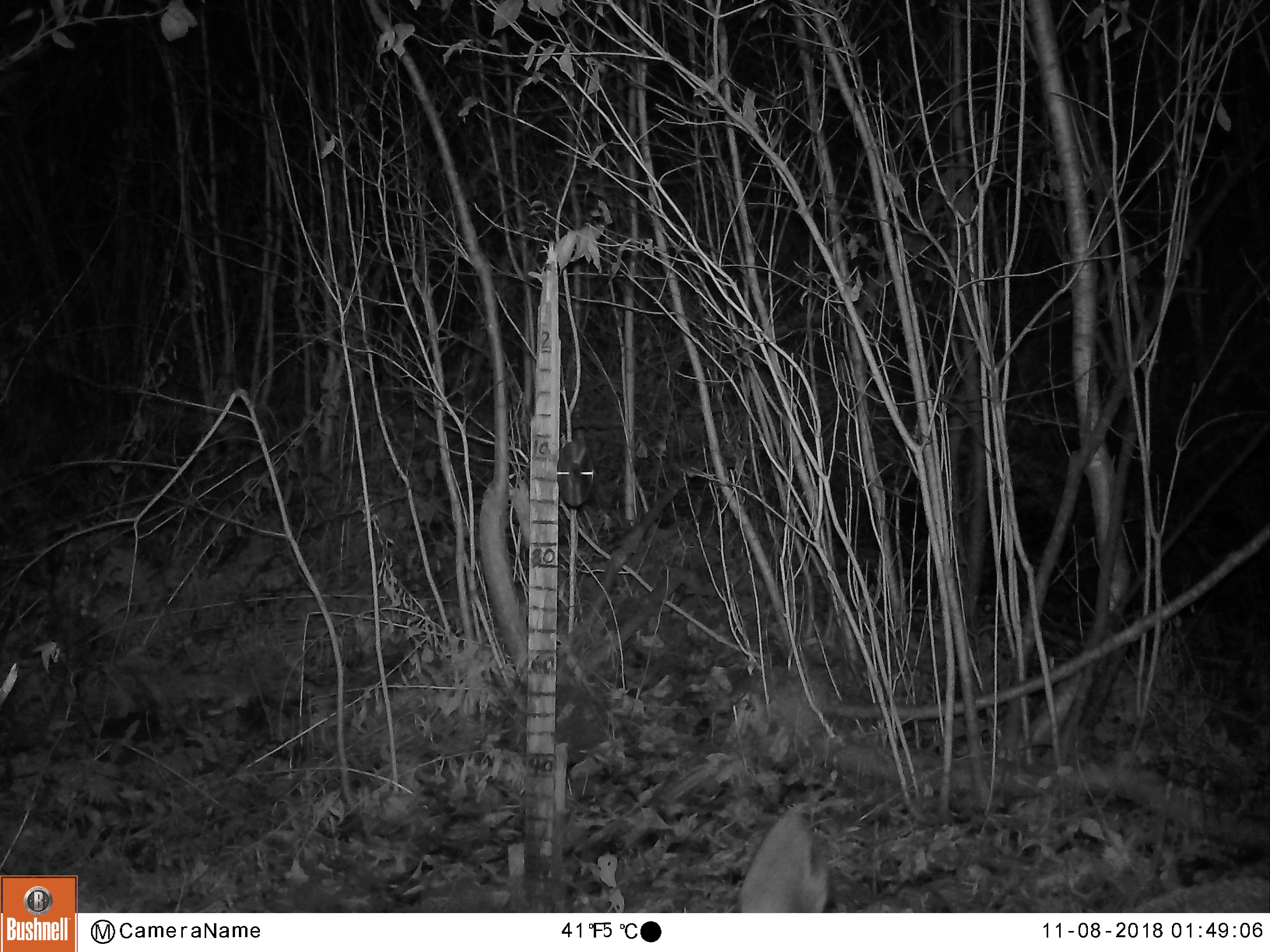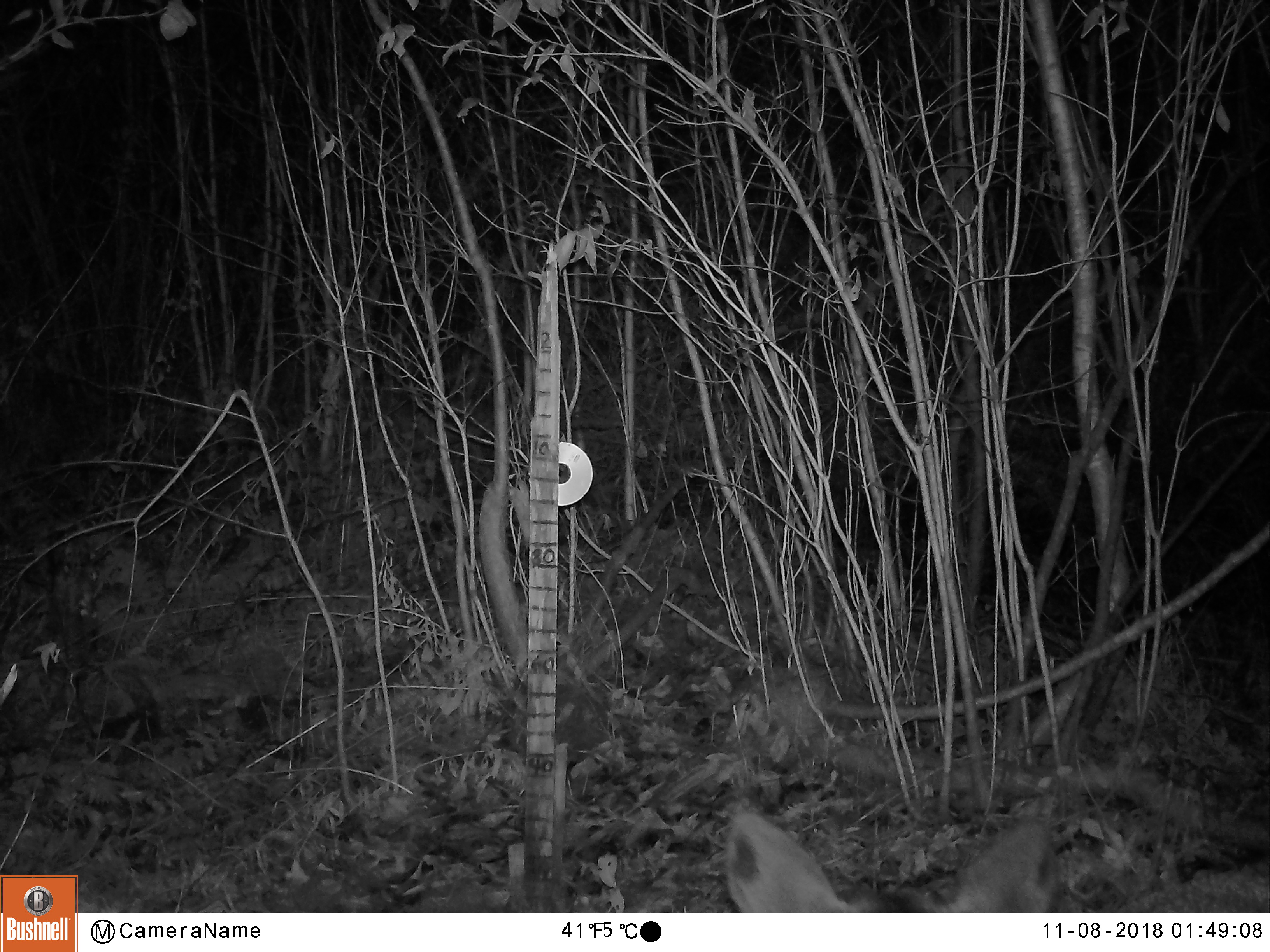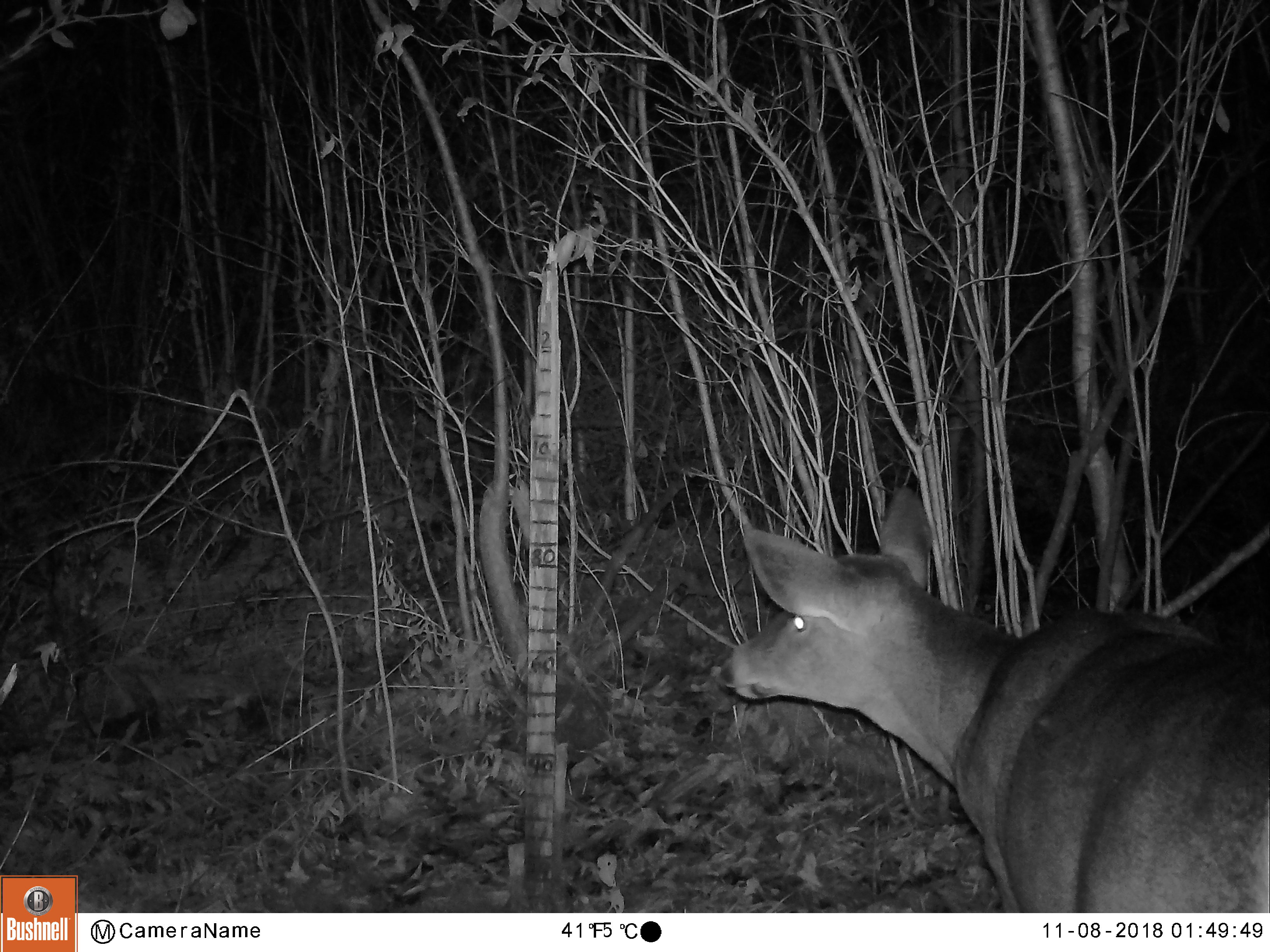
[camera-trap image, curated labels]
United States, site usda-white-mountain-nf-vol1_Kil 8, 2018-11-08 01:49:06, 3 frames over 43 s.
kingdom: Animalia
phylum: Chordata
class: Mammalia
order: Artiodactyla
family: Cervidae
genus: Odocoileus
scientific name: Odocoileus virginianus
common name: white-tailed deer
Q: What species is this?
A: White-tailed deer (Odocoileus virginianus).